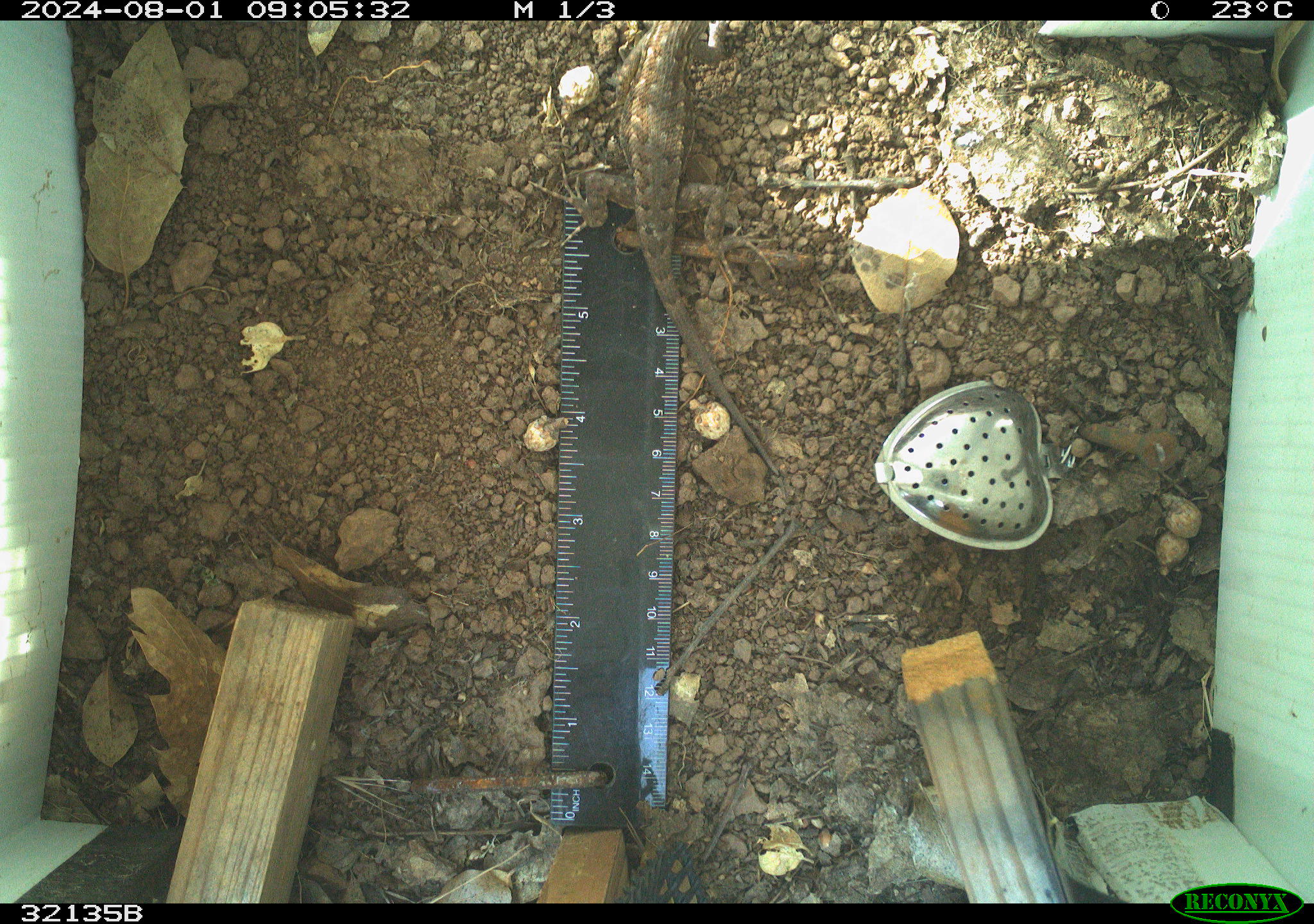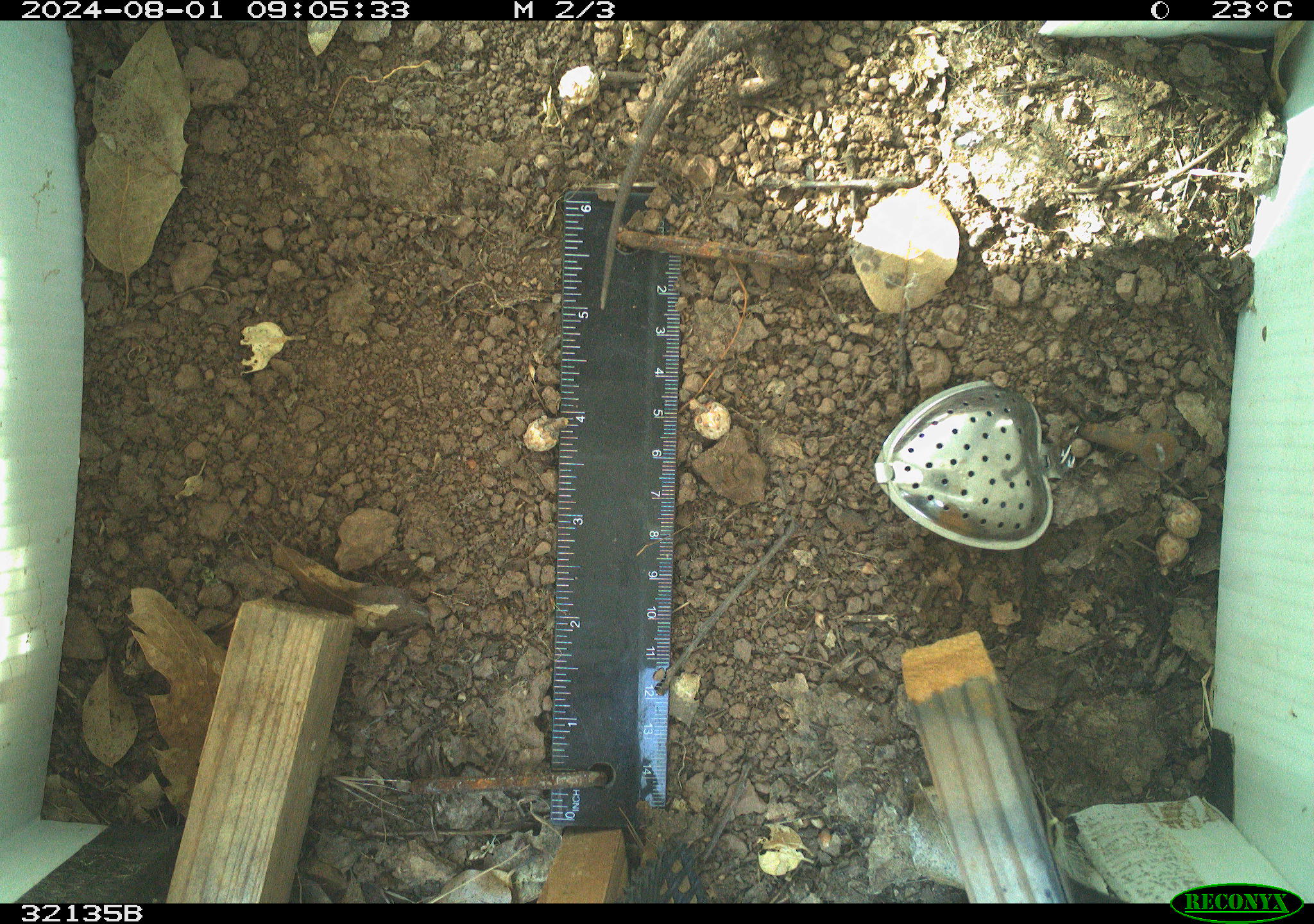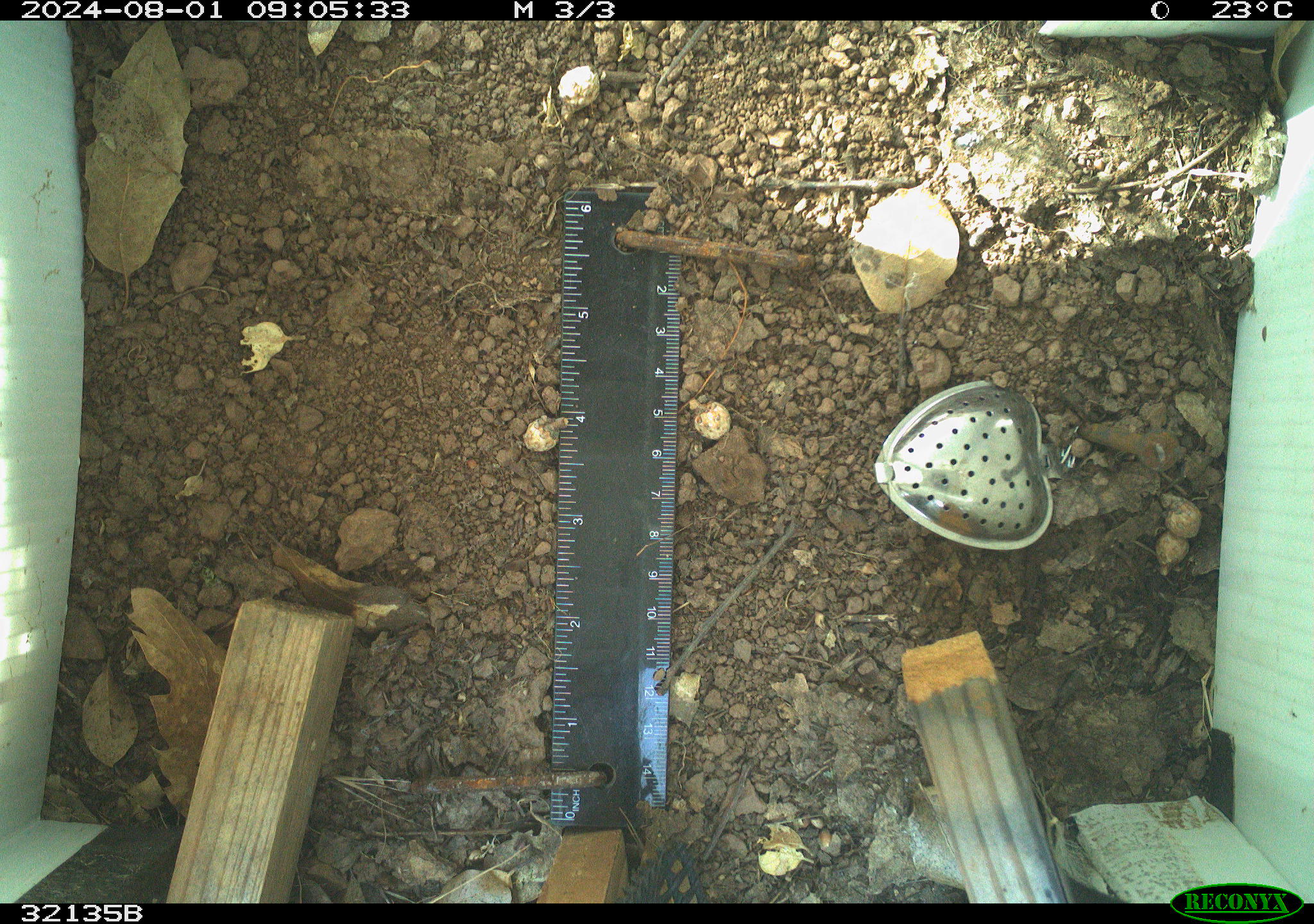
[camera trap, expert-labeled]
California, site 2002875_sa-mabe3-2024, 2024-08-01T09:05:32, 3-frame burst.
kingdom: Animalia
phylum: Chordata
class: Reptilia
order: Squamata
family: Phrynosomatidae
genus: Sceloporus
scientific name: Sceloporus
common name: spiny lizards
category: sceloporus species